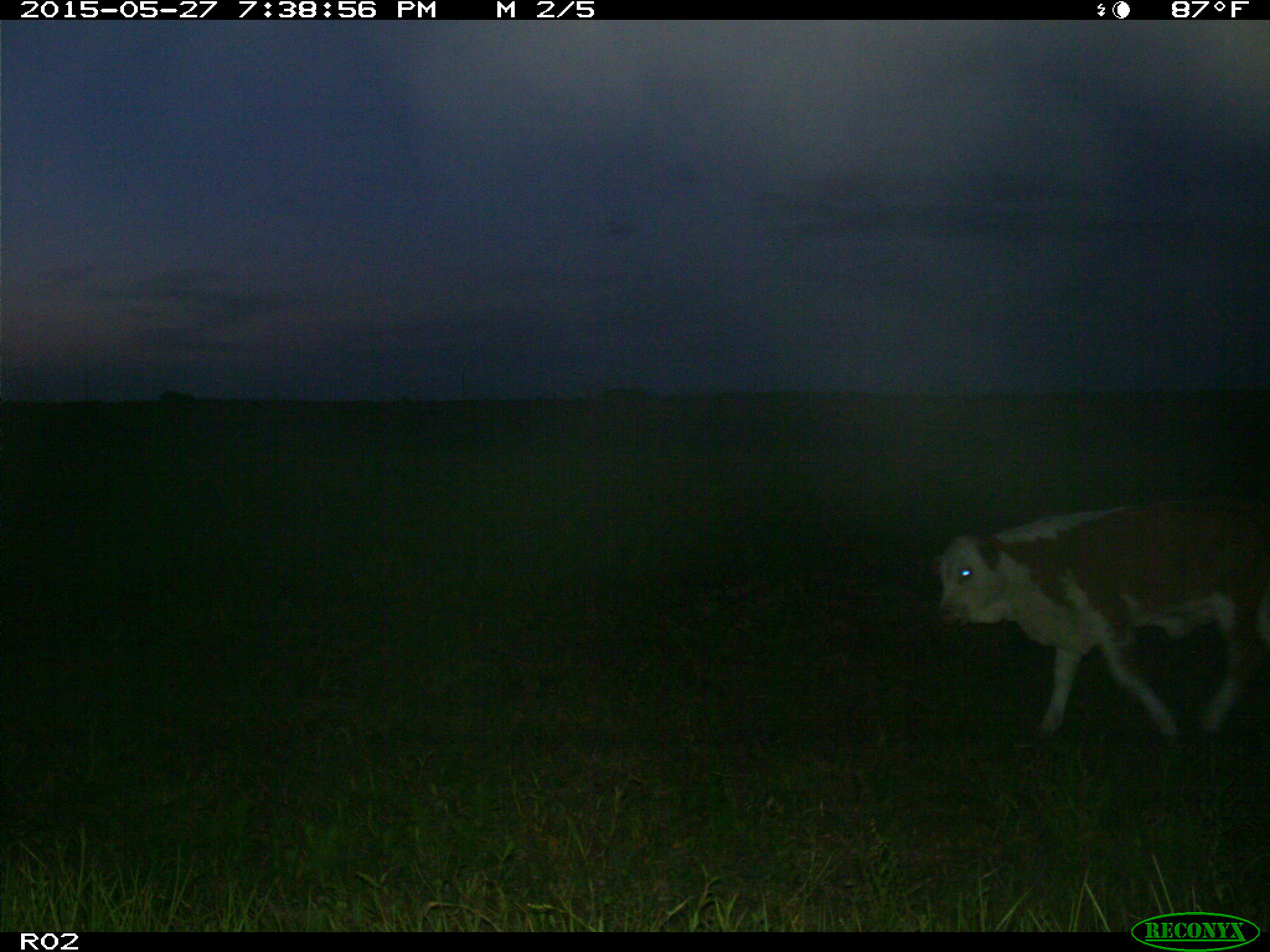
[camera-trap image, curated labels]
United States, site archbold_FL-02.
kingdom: Animalia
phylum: Chordata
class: Mammalia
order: Artiodactyla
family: Bovidae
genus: Bos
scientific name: Bos taurus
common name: domestic cow